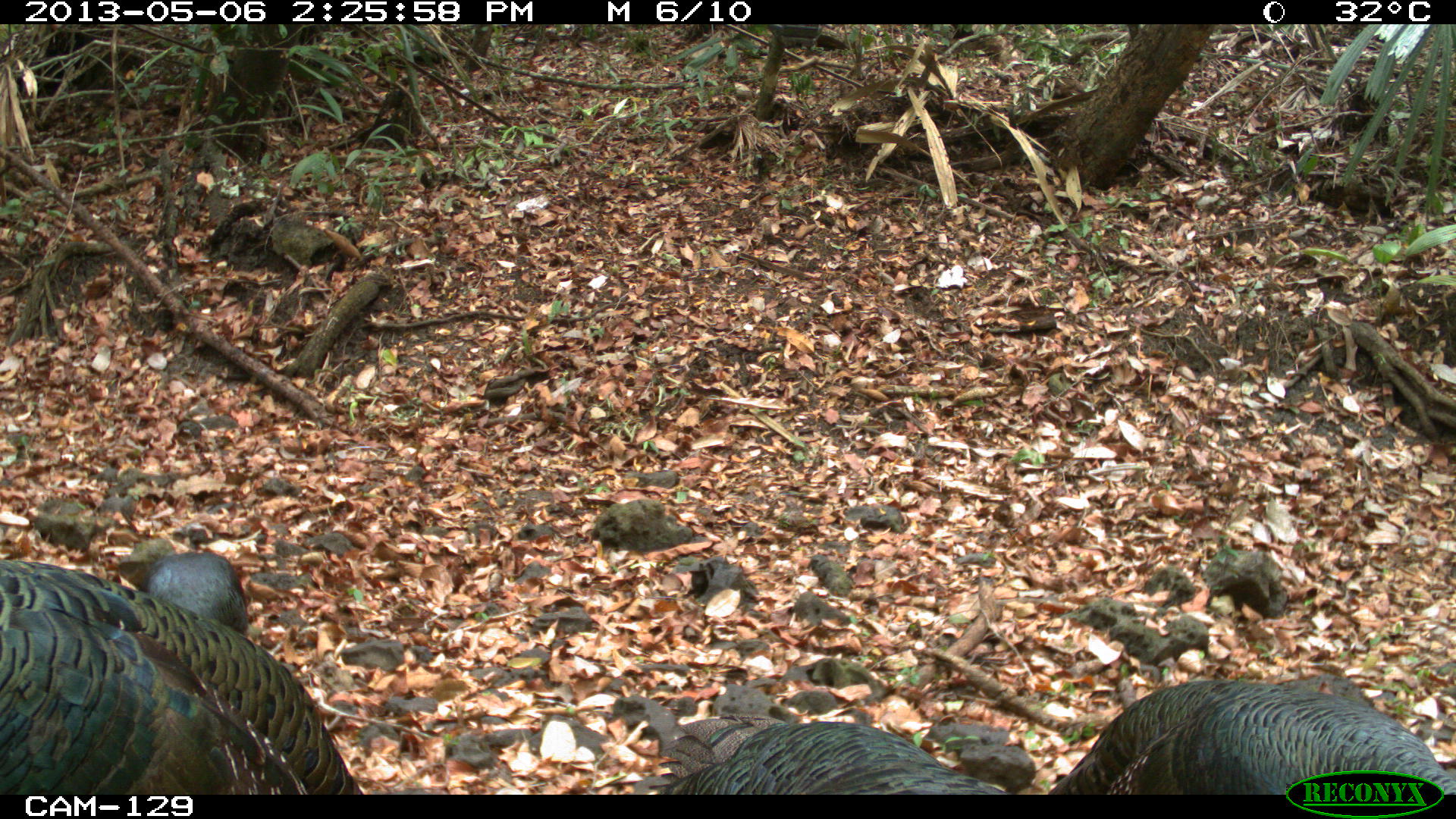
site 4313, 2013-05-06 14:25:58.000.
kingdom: Animalia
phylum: Chordata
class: Aves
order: Galliformes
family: Phasianidae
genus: Meleagris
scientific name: Meleagris ocellata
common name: ocellated turkey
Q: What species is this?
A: Meleagris ocellata (ocellated turkey).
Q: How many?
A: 4.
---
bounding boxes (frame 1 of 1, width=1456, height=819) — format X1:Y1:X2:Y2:
meleagris ocellata: 0:558:364:795; 1049:673:1453:795; 649:714:1008:794